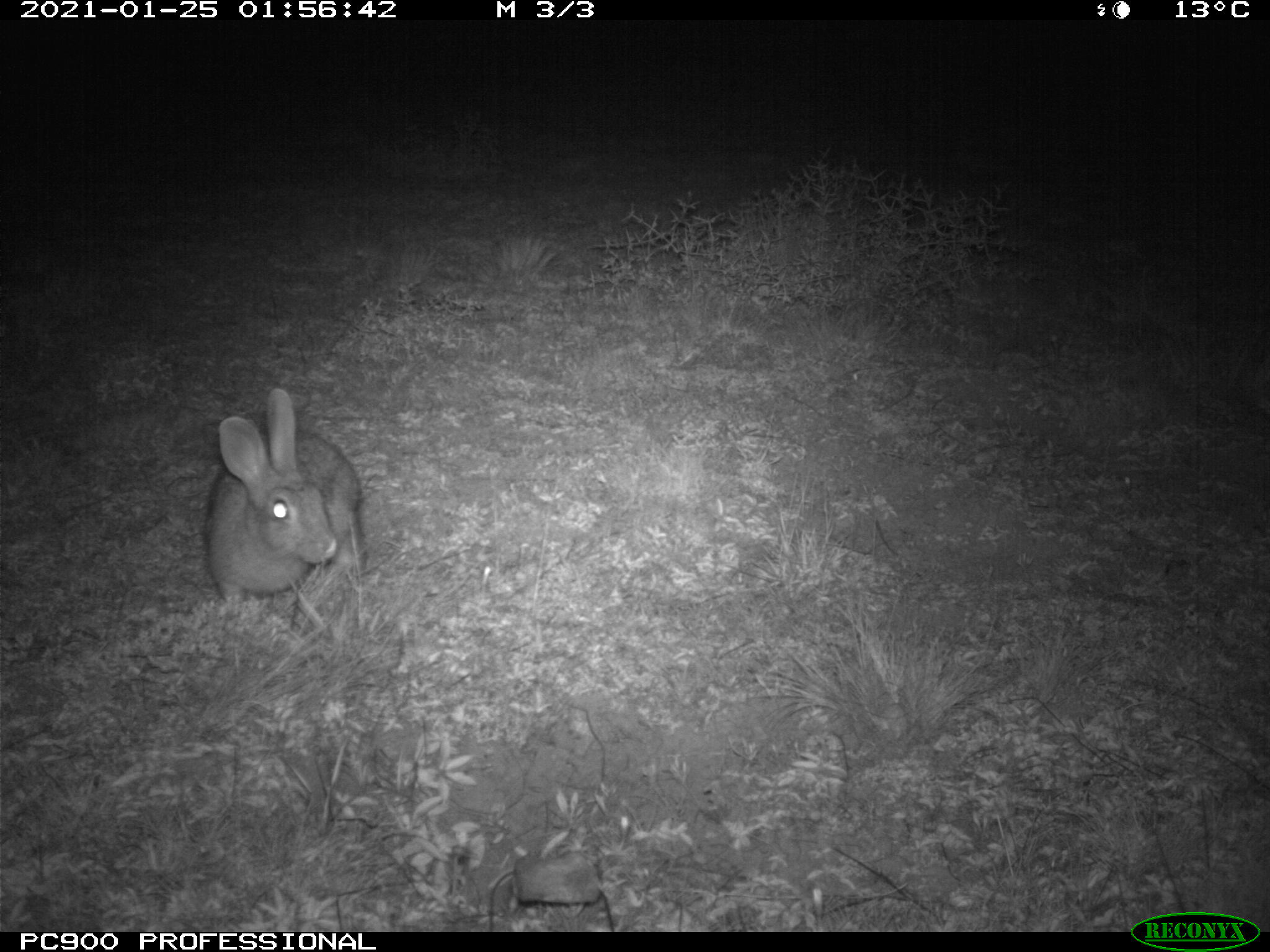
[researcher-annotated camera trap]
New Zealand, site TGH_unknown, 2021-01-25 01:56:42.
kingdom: Animalia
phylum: Chordata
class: Mammalia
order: Lagomorpha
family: Leporidae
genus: Oryctolagus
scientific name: Oryctolagus cuniculus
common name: european rabbit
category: rabbit